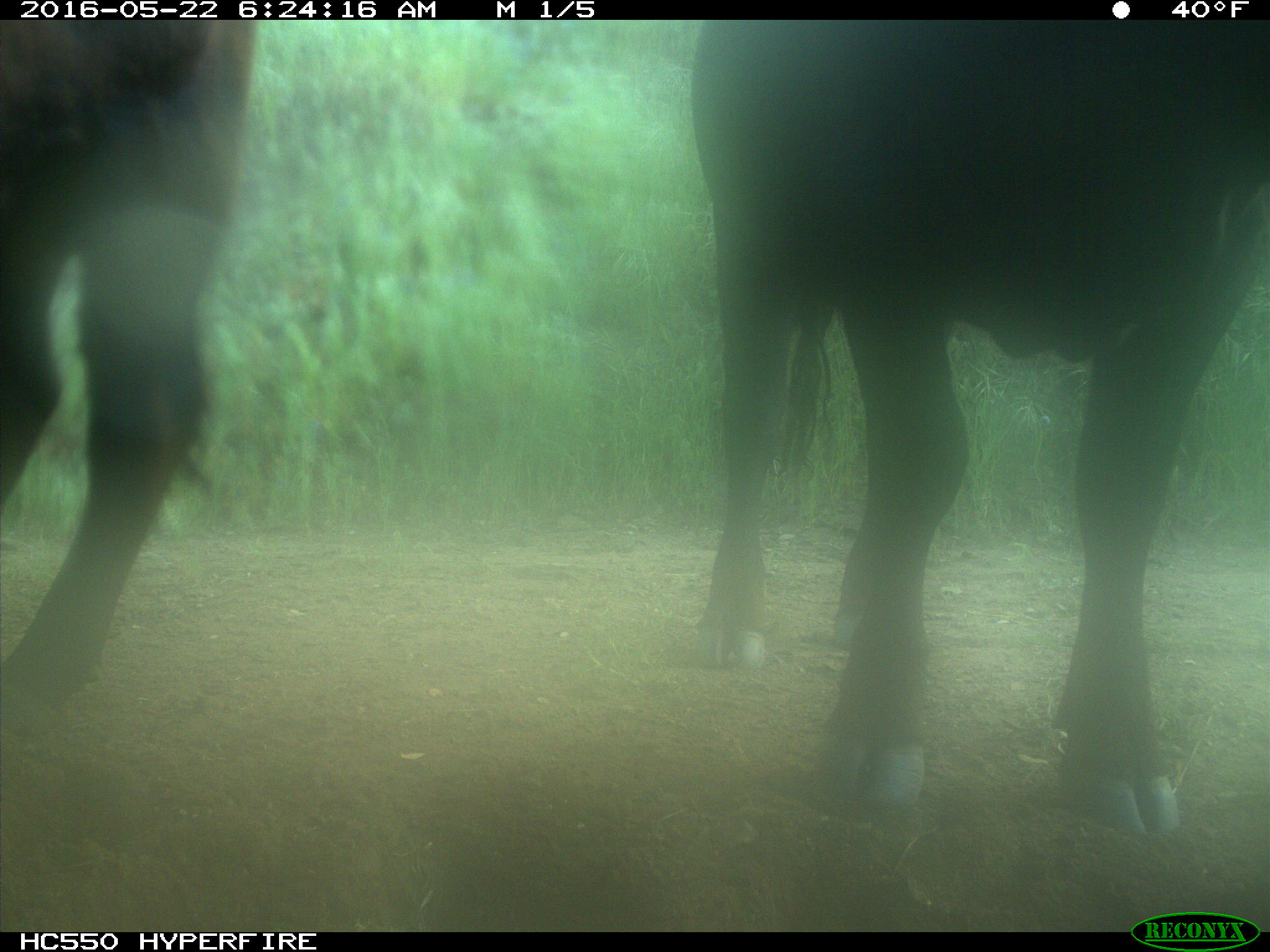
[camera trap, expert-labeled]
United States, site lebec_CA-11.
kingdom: Animalia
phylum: Chordata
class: Mammalia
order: Artiodactyla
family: Bovidae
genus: Bos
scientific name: Bos taurus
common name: domestic cow